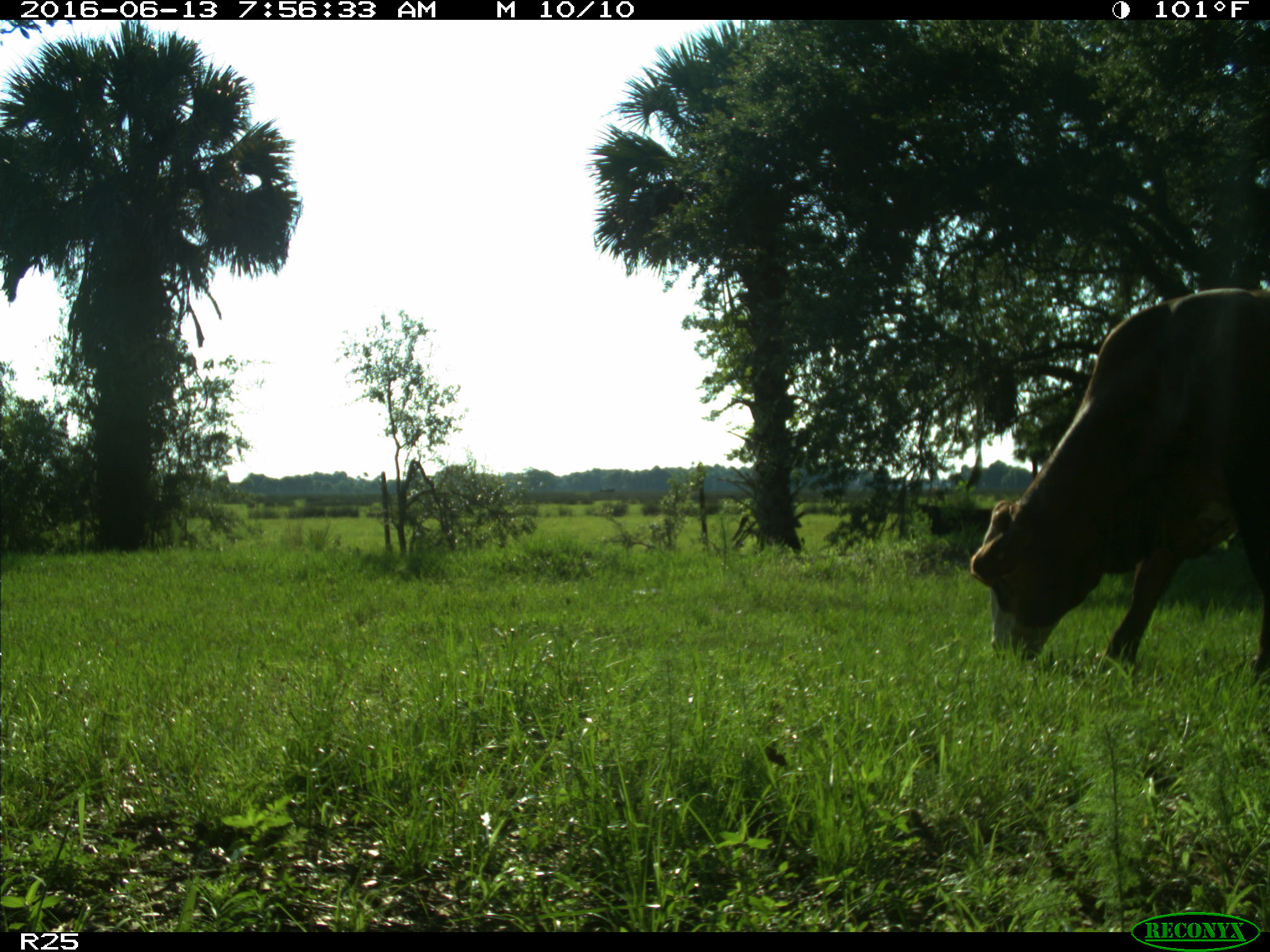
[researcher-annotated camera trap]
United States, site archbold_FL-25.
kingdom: Animalia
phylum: Chordata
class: Mammalia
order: Artiodactyla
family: Bovidae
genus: Bos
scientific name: Bos taurus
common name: domestic cow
Bos taurus (domestic cow).